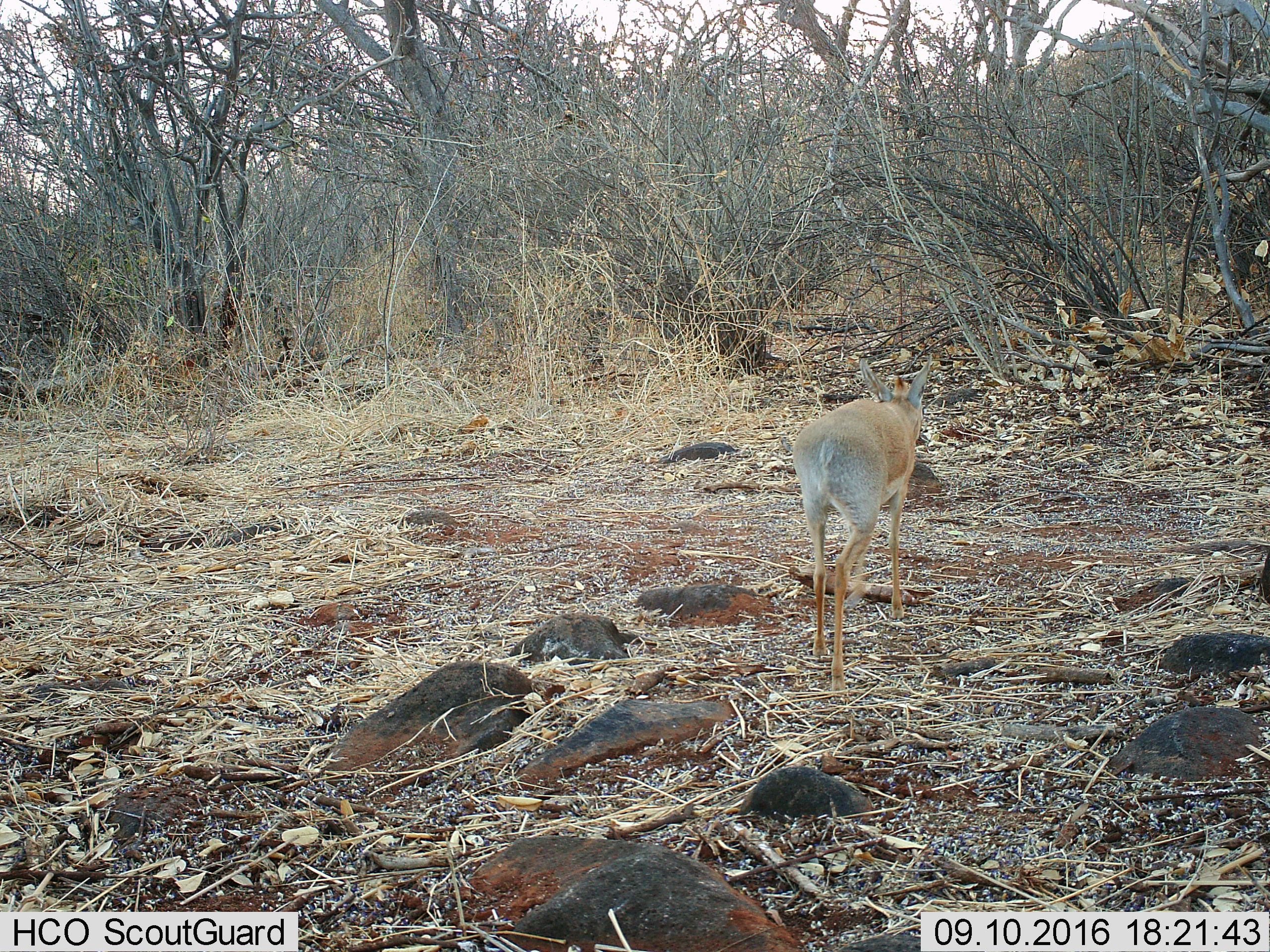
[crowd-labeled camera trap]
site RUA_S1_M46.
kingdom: Animalia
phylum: Chordata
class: Mammalia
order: Artiodactyla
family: Bovidae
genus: Madoqua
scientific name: Madoqua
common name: dik-dik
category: dikdik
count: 1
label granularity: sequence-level